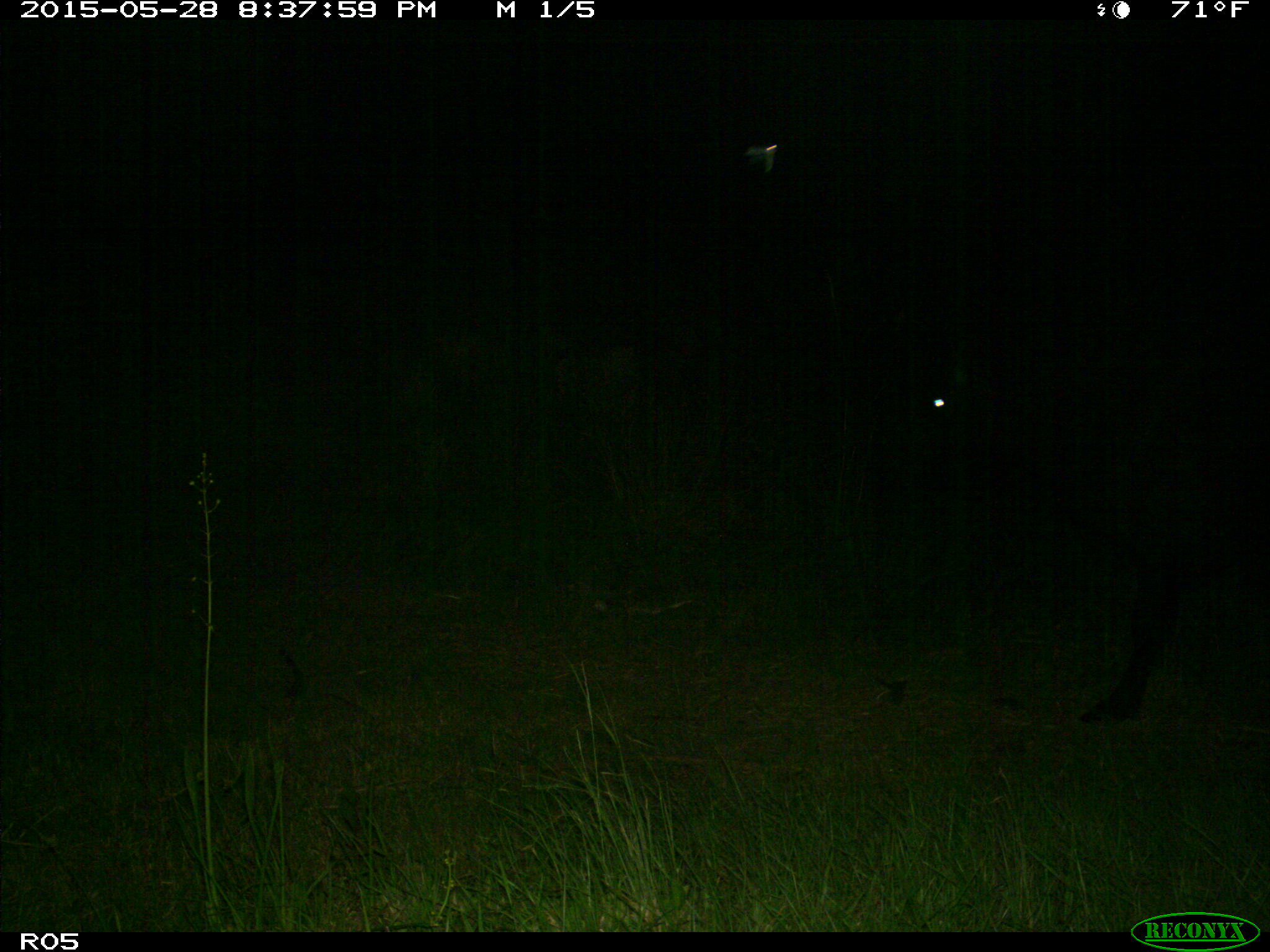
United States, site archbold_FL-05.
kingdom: Animalia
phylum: Chordata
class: Mammalia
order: Artiodactyla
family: Bovidae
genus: Bos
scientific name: Bos taurus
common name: domestic cow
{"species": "Bos taurus (domestic cow)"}